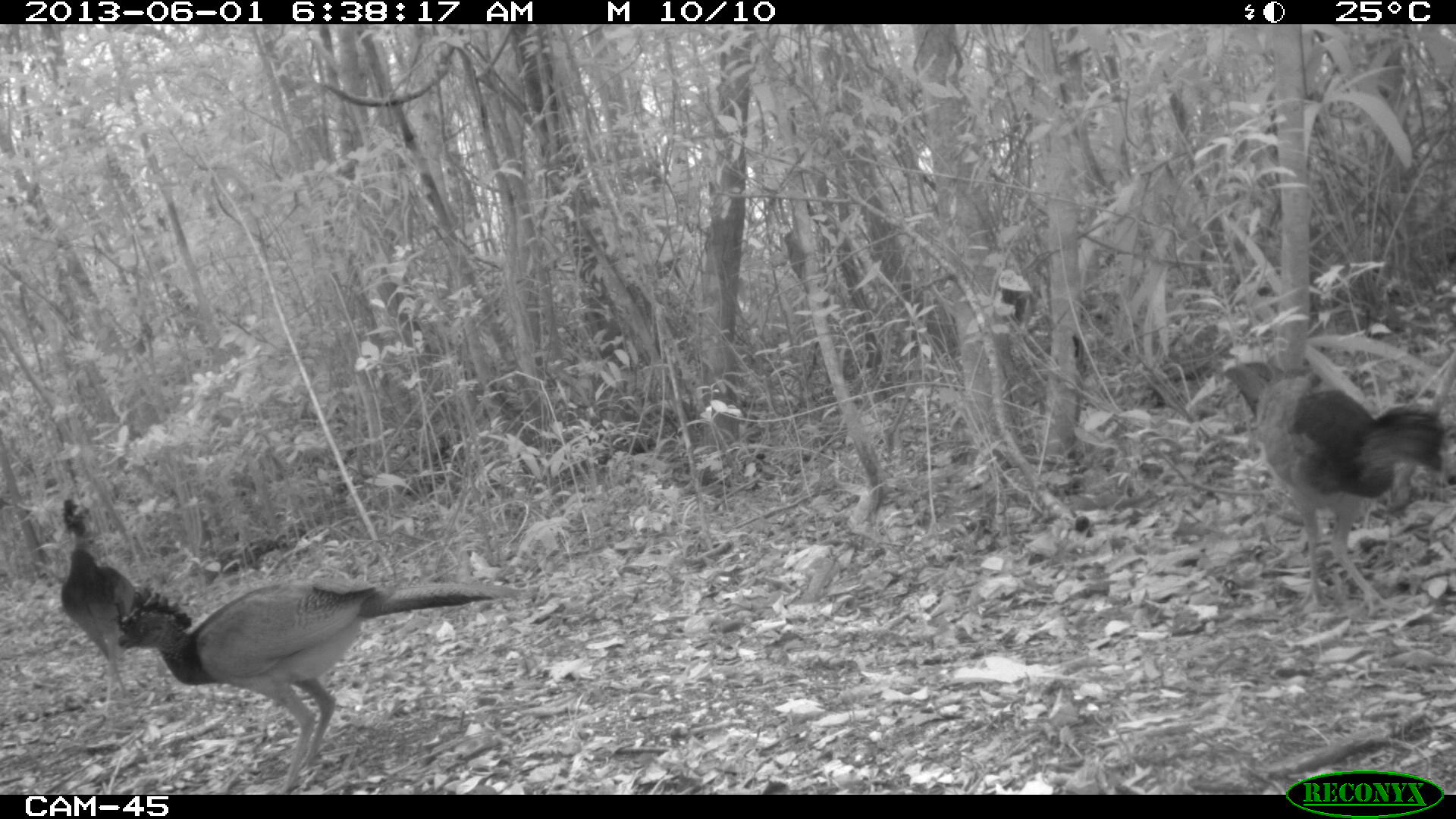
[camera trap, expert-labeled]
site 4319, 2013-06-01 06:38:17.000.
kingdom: Animalia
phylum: Chordata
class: Aves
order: Galliformes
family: Cracidae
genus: Crax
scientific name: Crax rubra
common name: great curassow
Crax rubra (great curassow), count 4.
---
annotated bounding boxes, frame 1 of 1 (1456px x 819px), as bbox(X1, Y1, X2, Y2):
crax rubra: bbox(114, 576, 520, 793); bbox(1211, 353, 1449, 617); bbox(59, 497, 136, 719)